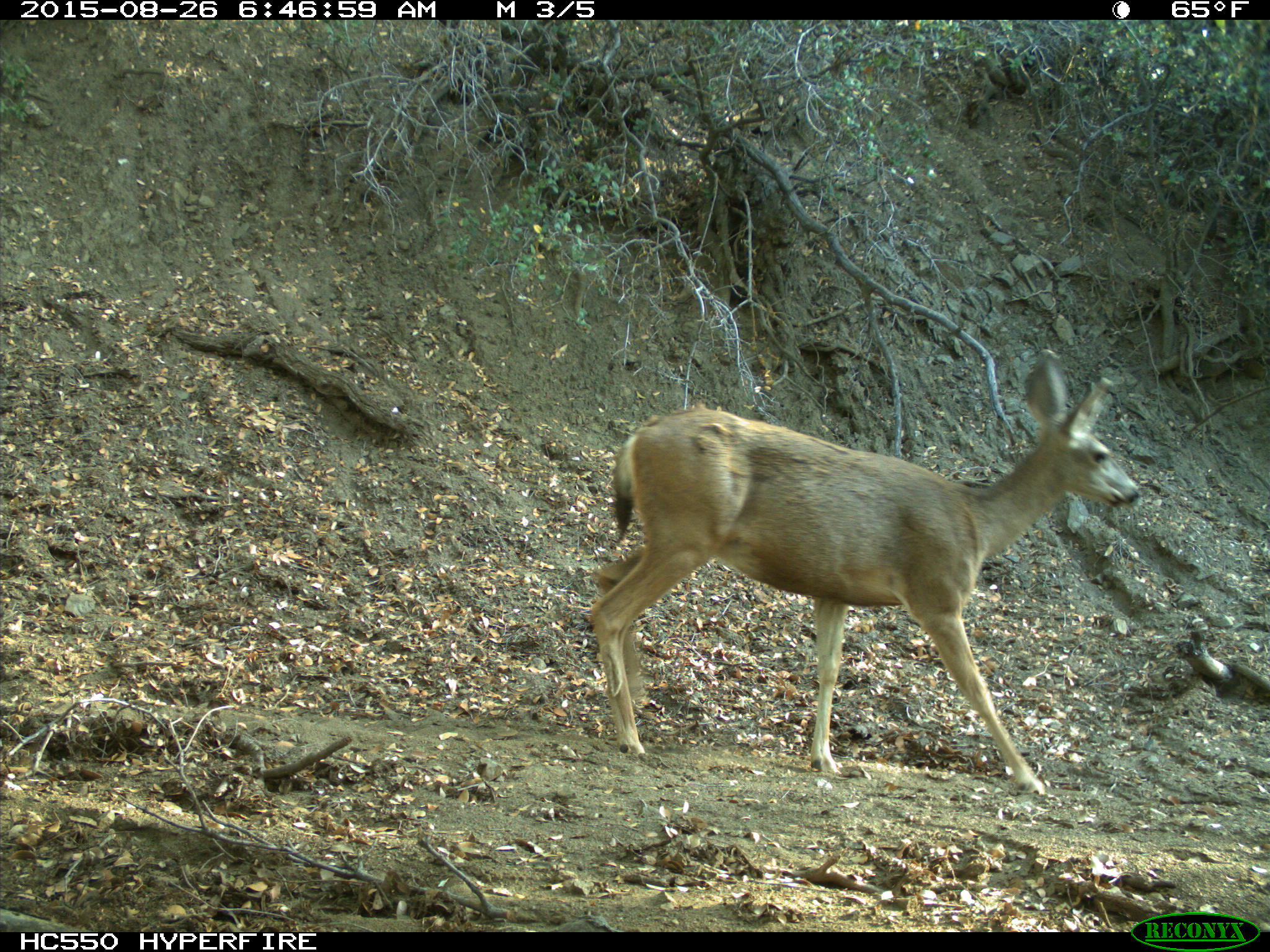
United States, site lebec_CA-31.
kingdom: Animalia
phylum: Chordata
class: Mammalia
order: Artiodactyla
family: Cervidae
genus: Odocoileus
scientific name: Odocoileus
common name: deer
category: unidentified deer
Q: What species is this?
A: Unidentified deer (deer) (Odocoileus).